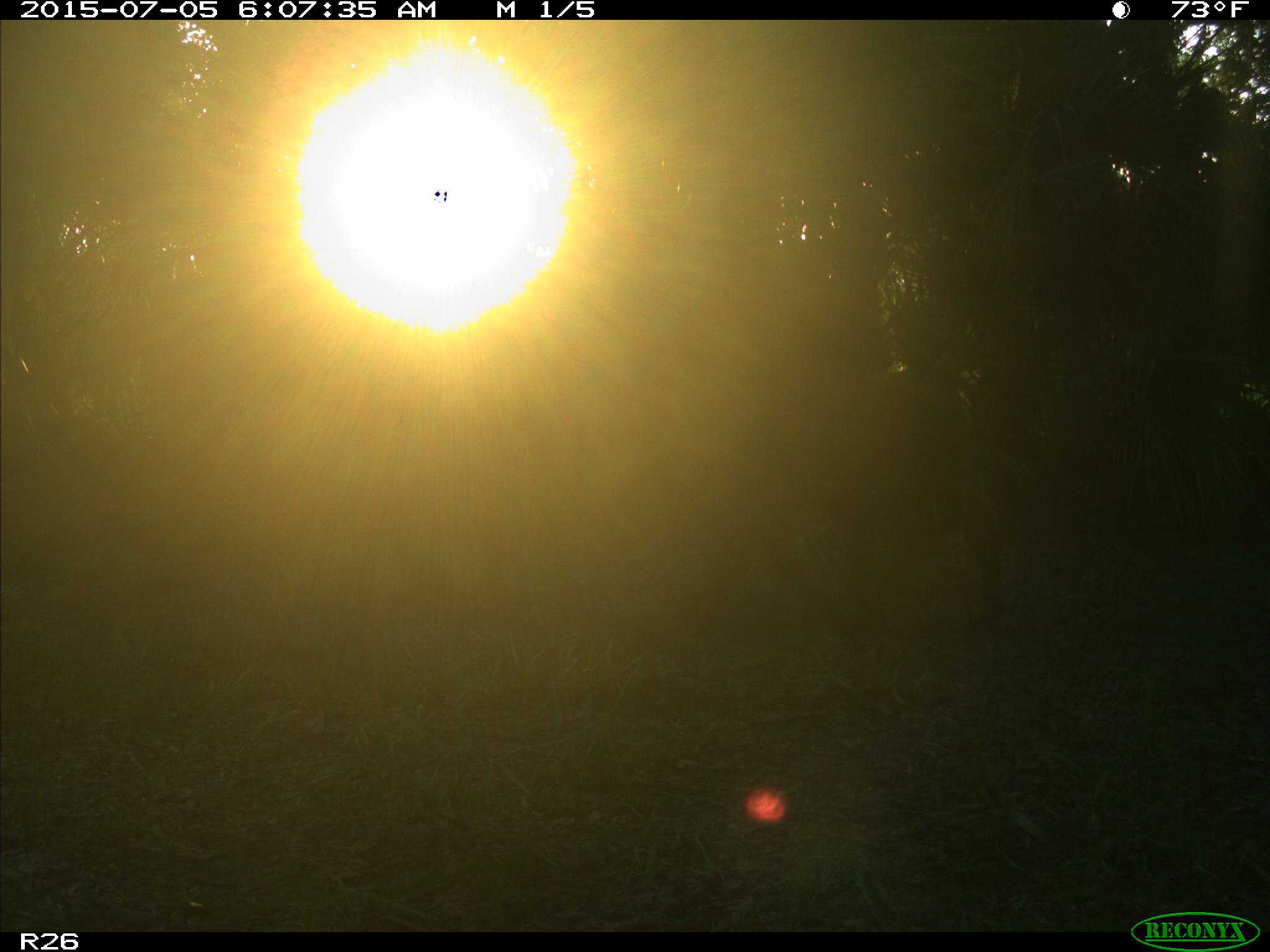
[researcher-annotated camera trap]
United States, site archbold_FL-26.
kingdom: Animalia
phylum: Chordata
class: Mammalia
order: Artiodactyla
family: Bovidae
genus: Bos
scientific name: Bos taurus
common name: domestic cow